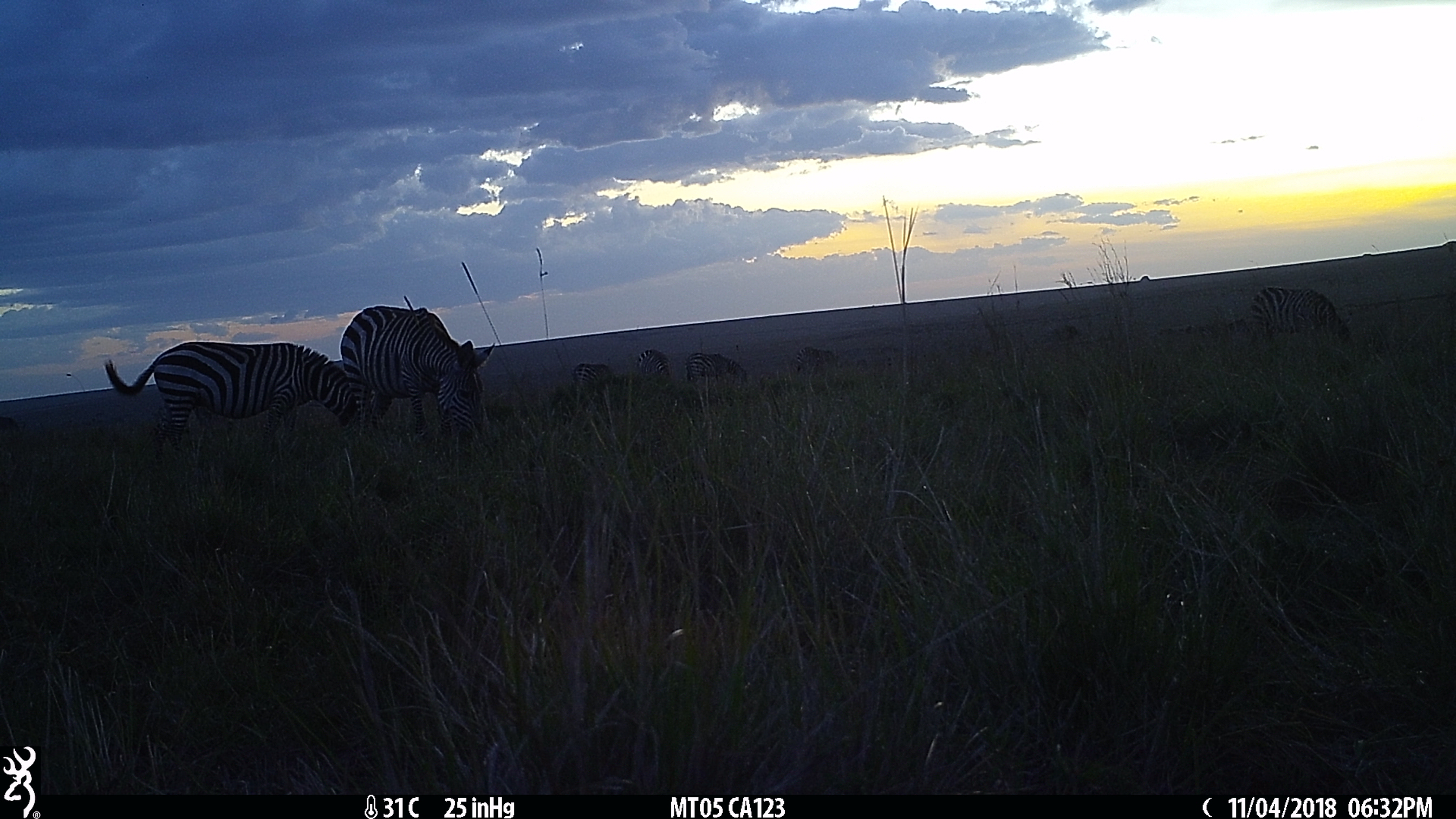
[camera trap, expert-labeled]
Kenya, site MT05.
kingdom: Animalia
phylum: Chordata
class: Mammalia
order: Perissodactyla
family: Equidae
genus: Equus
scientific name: Equus quagga burchellii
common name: burchell's zebra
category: zebra